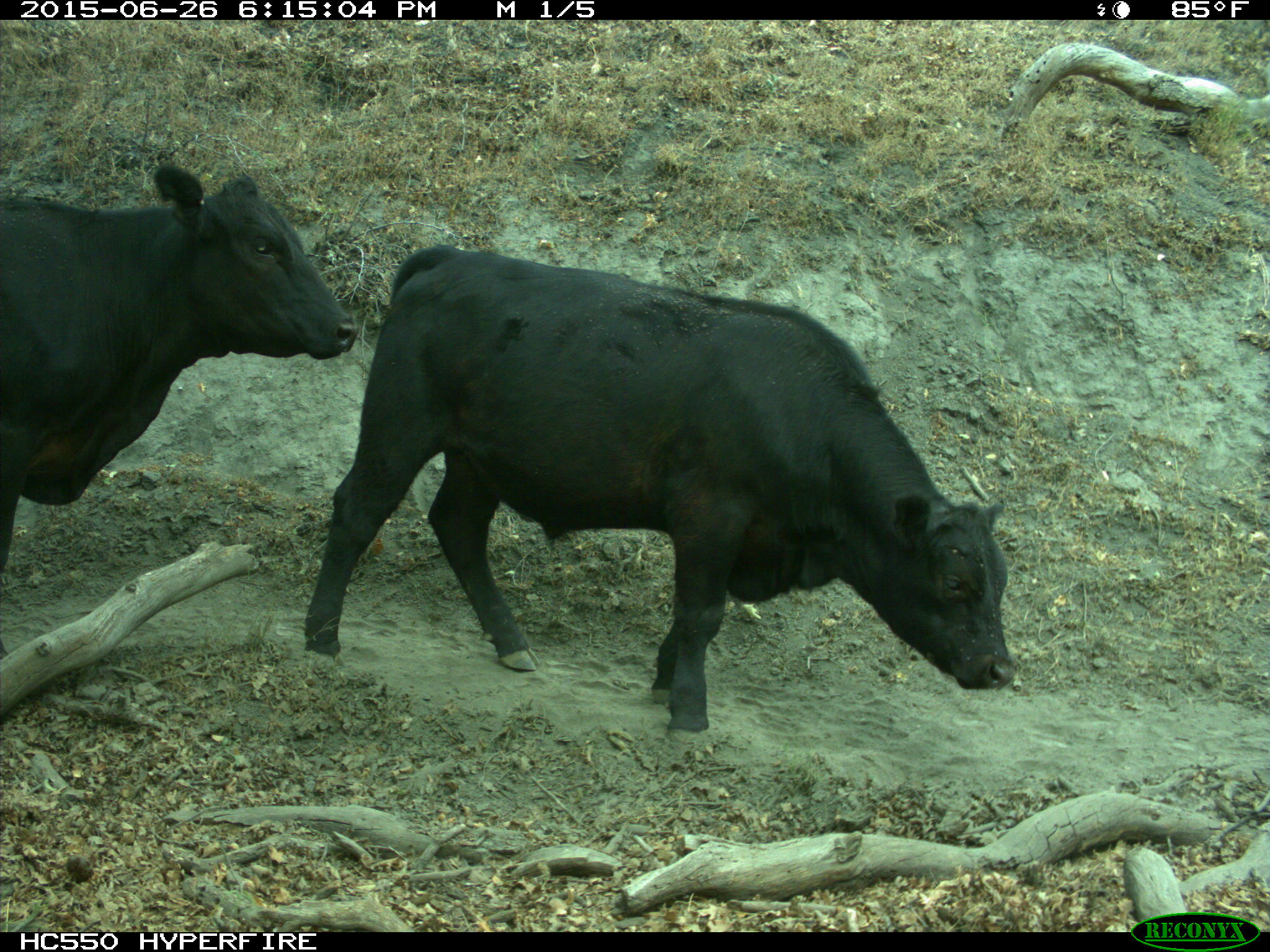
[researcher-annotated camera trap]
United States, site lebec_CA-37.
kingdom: Animalia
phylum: Chordata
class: Mammalia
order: Artiodactyla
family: Bovidae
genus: Bos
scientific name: Bos taurus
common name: domestic cow